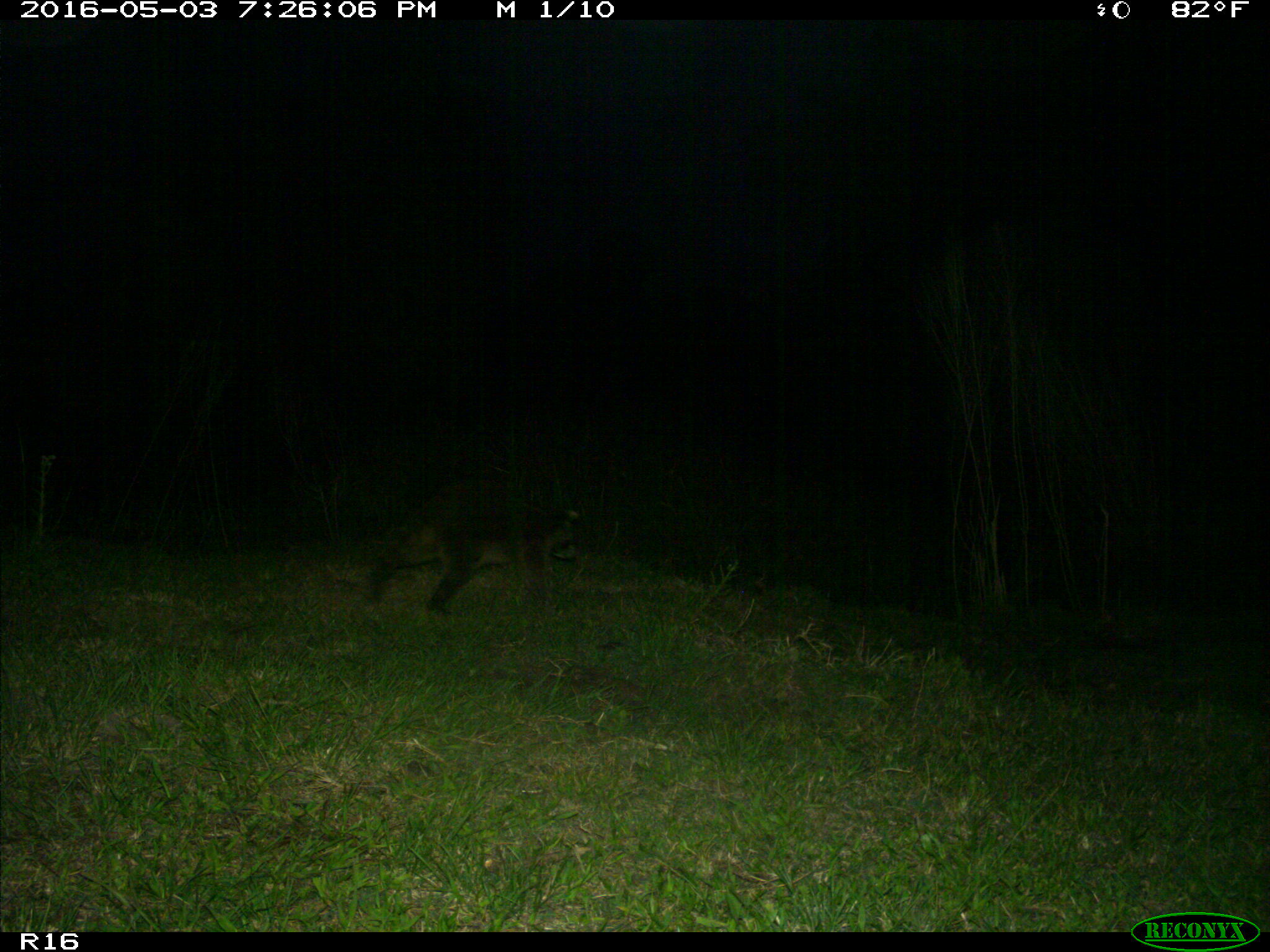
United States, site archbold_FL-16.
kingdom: Animalia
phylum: Chordata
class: Mammalia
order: Carnivora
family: Procyonidae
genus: Procyon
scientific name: Procyon lotor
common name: common raccoon